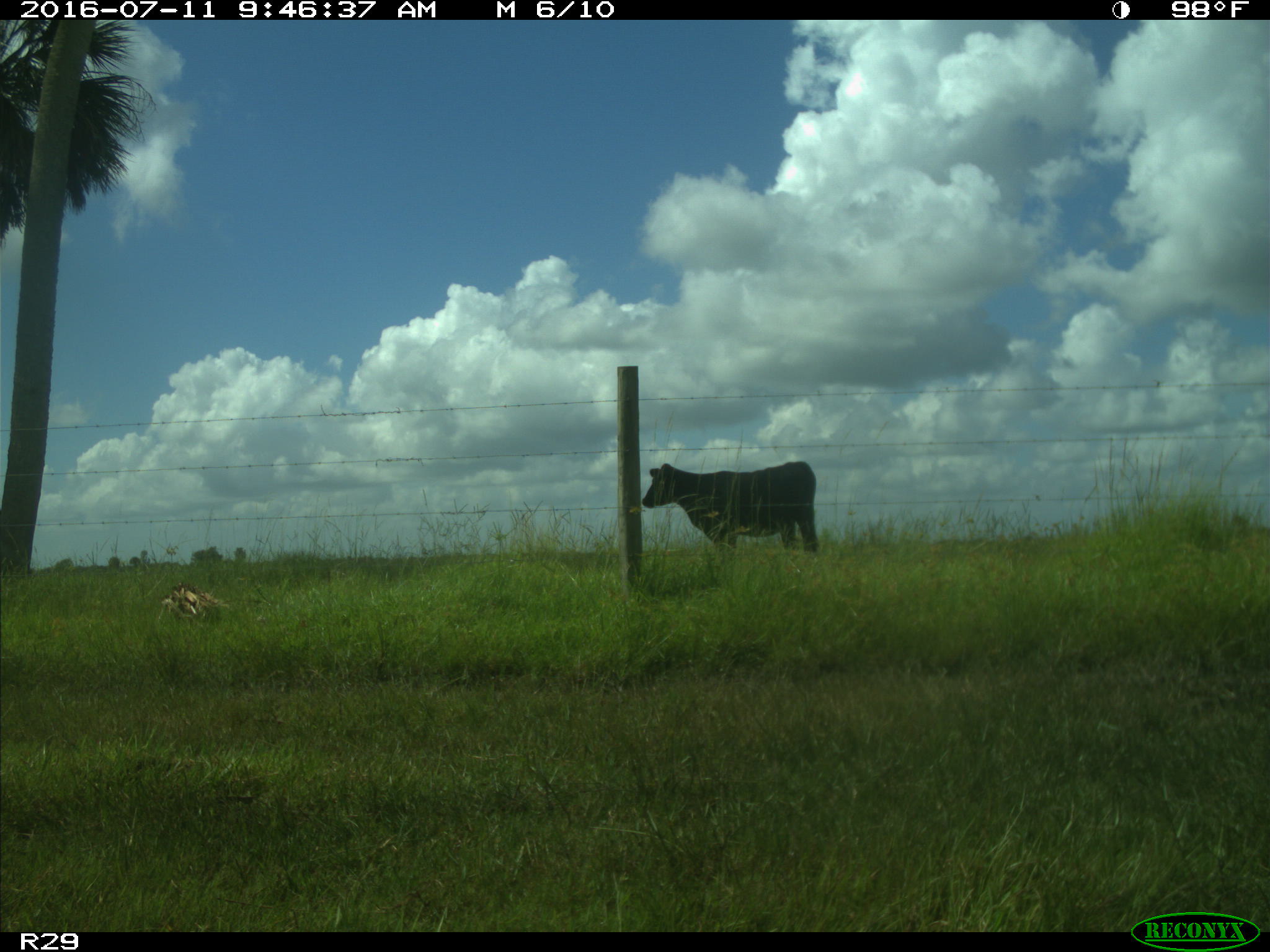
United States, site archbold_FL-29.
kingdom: Animalia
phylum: Chordata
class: Mammalia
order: Artiodactyla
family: Bovidae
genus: Bos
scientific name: Bos taurus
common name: domestic cow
Bos taurus (domestic cow).